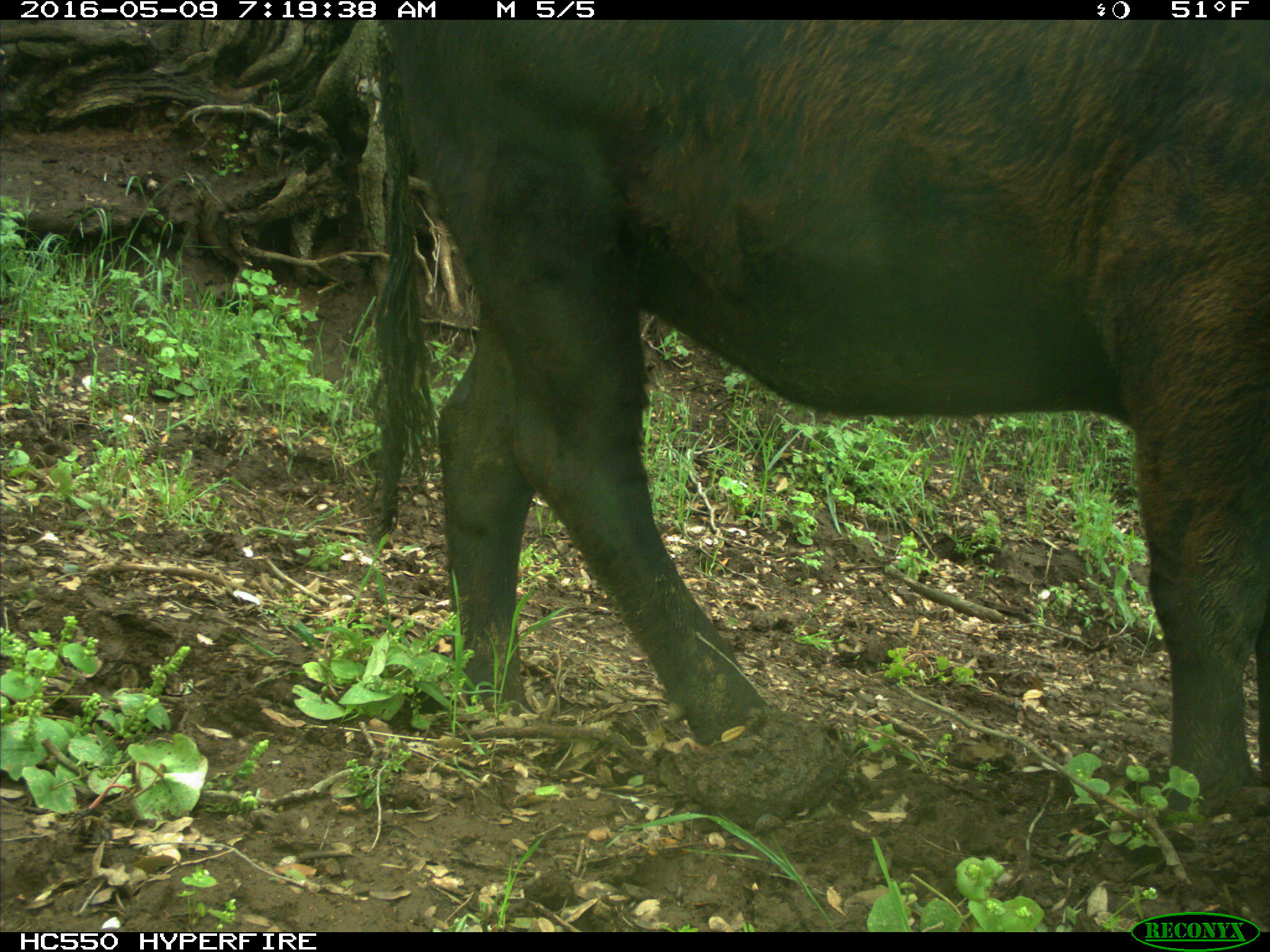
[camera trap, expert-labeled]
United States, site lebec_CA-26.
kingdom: Animalia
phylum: Chordata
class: Mammalia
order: Artiodactyla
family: Bovidae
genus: Bos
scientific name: Bos taurus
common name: domestic cow